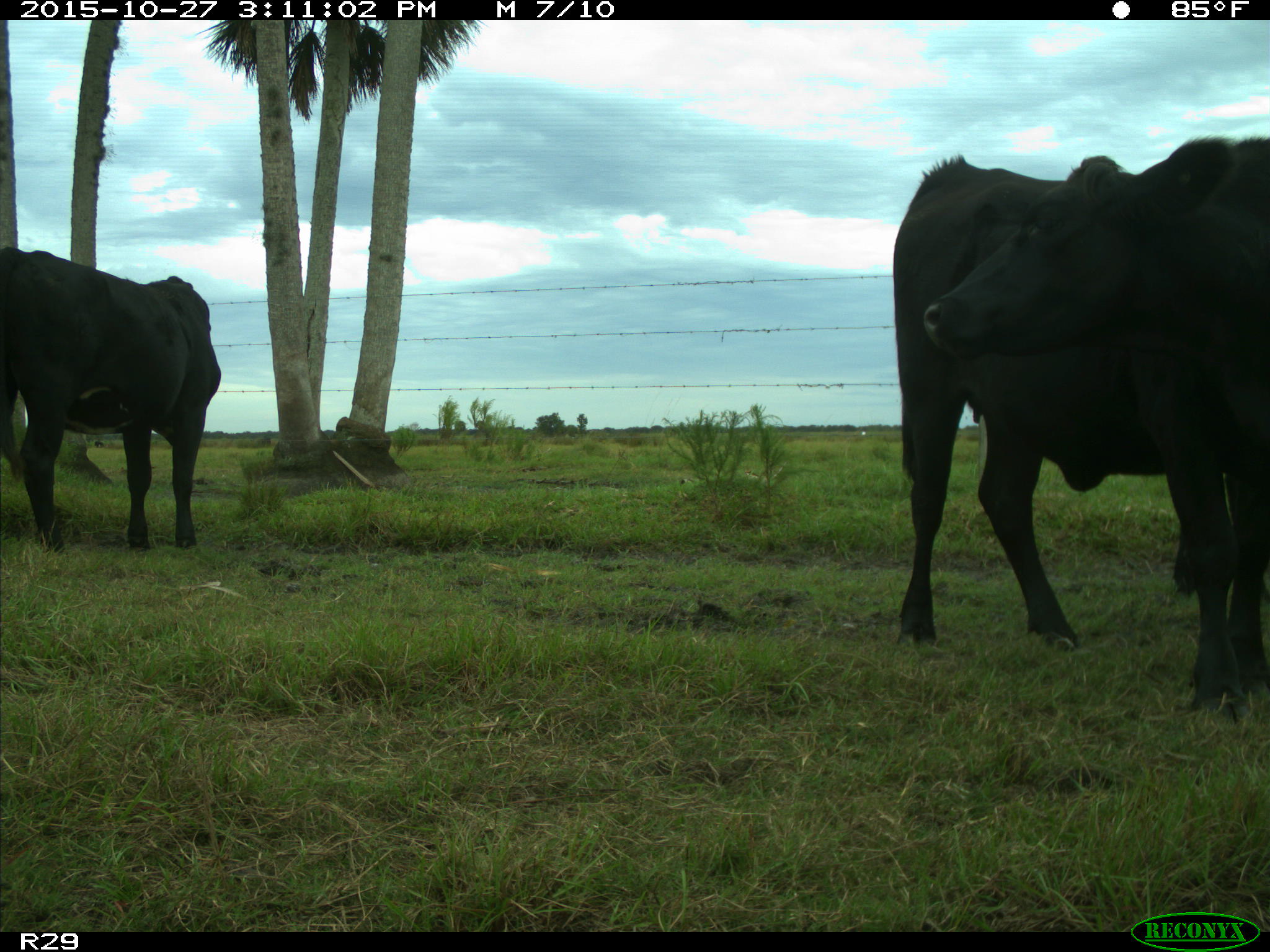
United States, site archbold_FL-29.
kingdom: Animalia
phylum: Chordata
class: Mammalia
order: Artiodactyla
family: Bovidae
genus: Bos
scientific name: Bos taurus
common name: domestic cow